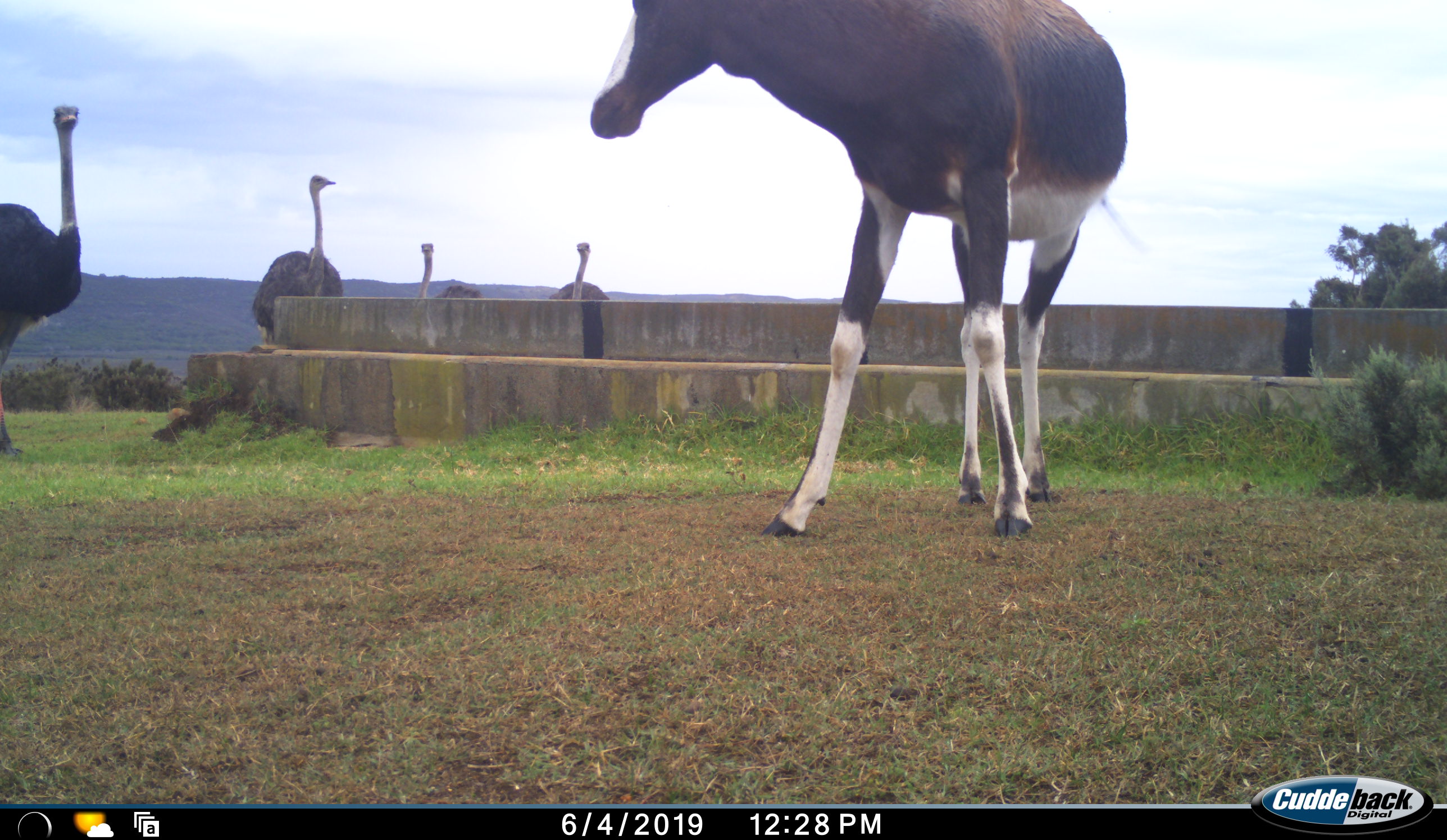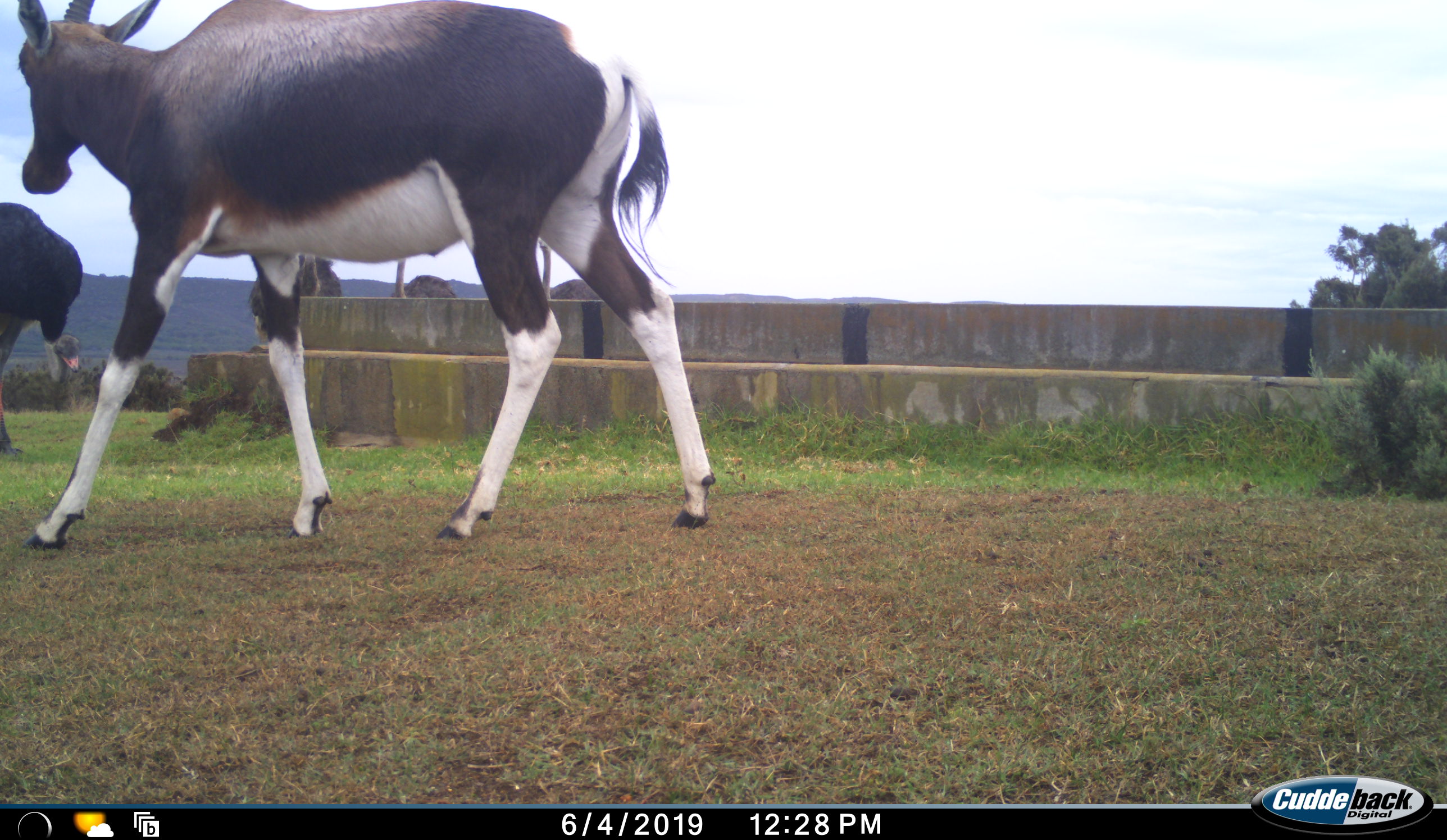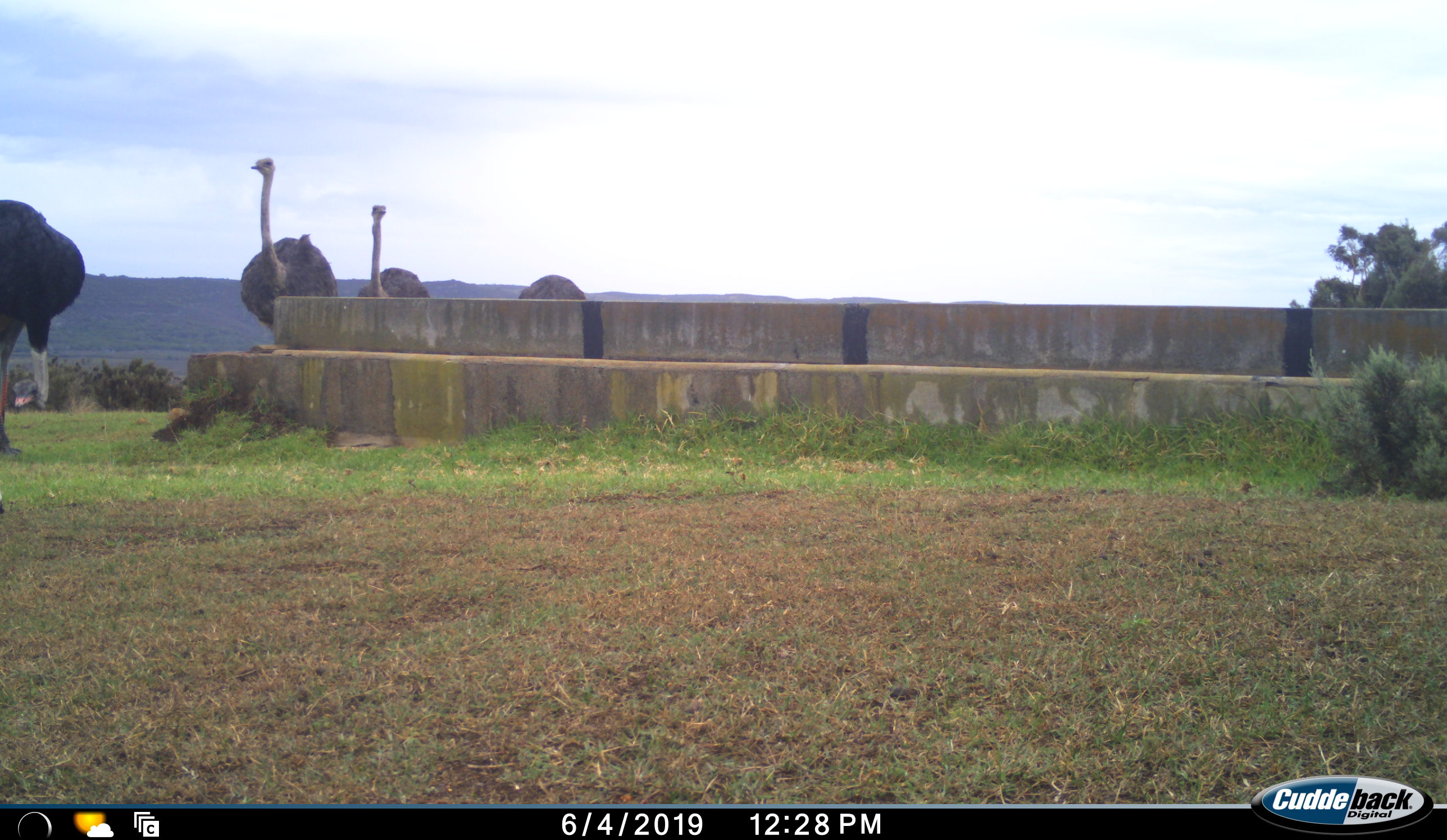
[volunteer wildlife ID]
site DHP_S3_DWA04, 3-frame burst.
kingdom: Animalia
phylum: Chordata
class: Mammalia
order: Artiodactyla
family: Bovidae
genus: Damaliscus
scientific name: Damaliscus pygargus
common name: bontebok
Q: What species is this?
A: Bontebok (Damaliscus pygargus).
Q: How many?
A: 1.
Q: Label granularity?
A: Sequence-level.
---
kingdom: Animalia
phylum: Chordata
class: Aves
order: Struthioniformes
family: Struthionidae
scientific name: Struthionidae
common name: ostrich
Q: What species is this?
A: Ostrich (Struthionidae).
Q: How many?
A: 4.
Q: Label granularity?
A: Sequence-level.